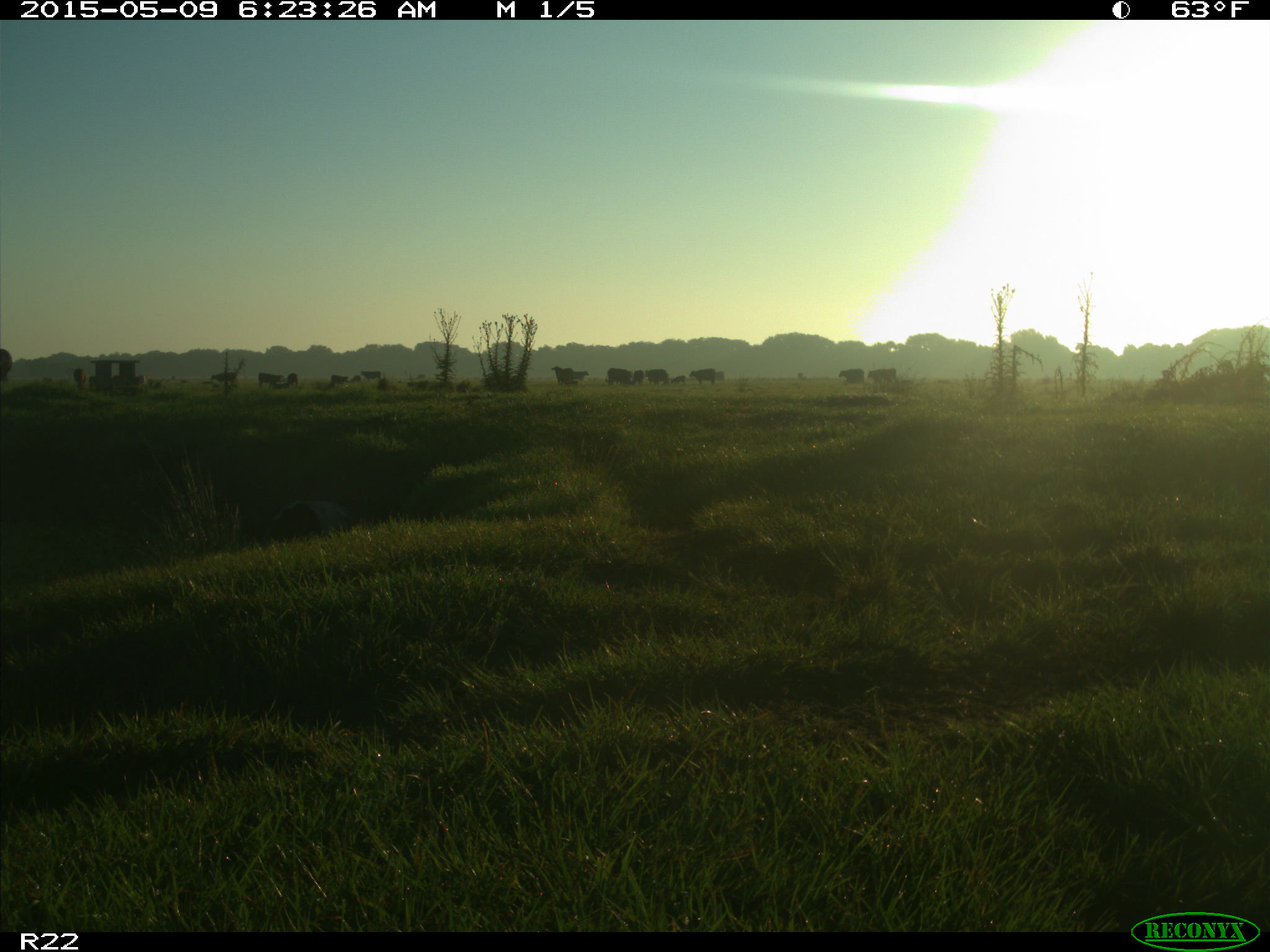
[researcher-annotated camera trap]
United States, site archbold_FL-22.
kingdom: Animalia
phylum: Chordata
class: Mammalia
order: Artiodactyla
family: Bovidae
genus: Bos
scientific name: Bos taurus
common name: domestic cow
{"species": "Bos taurus (domestic cow)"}